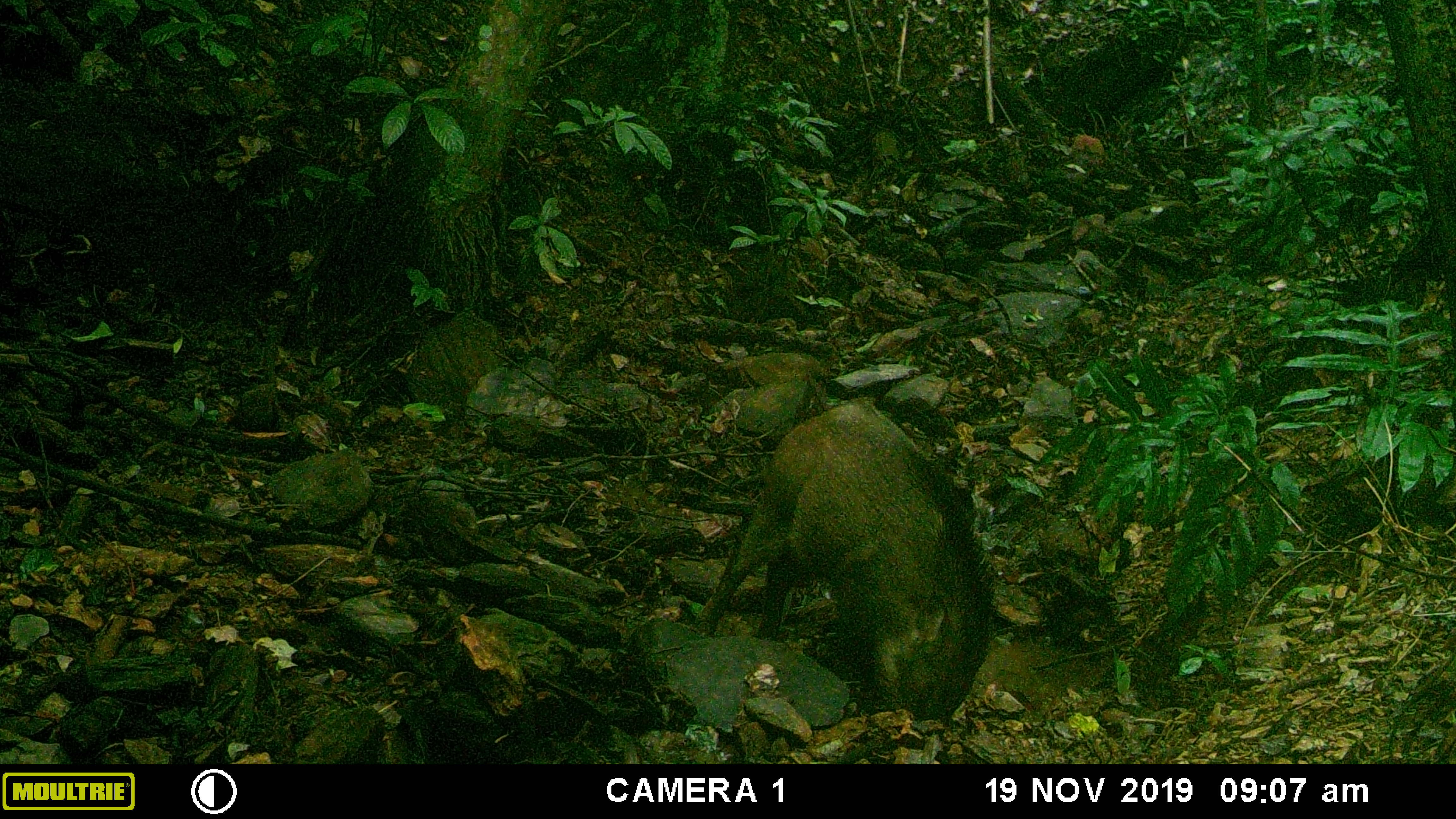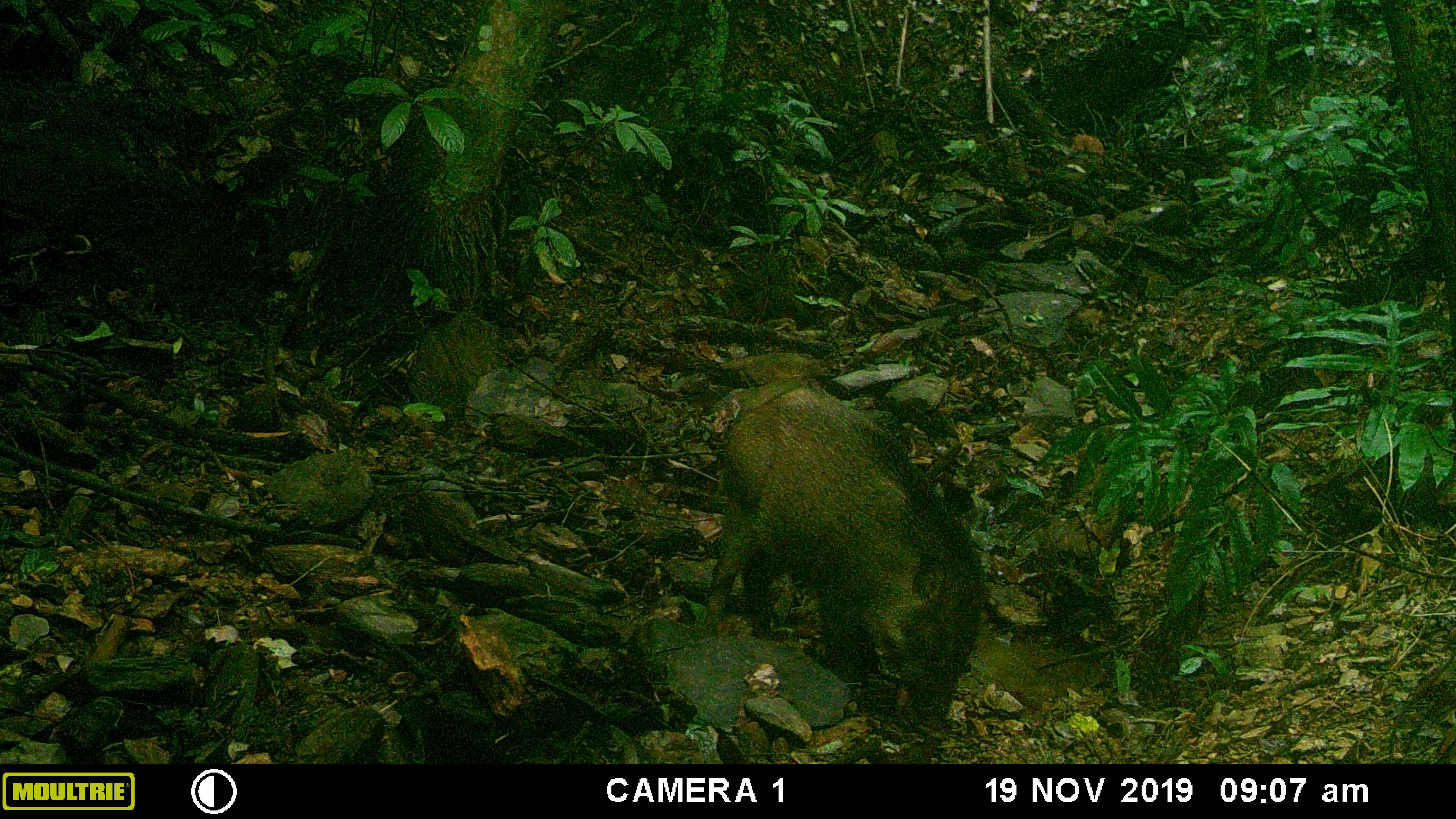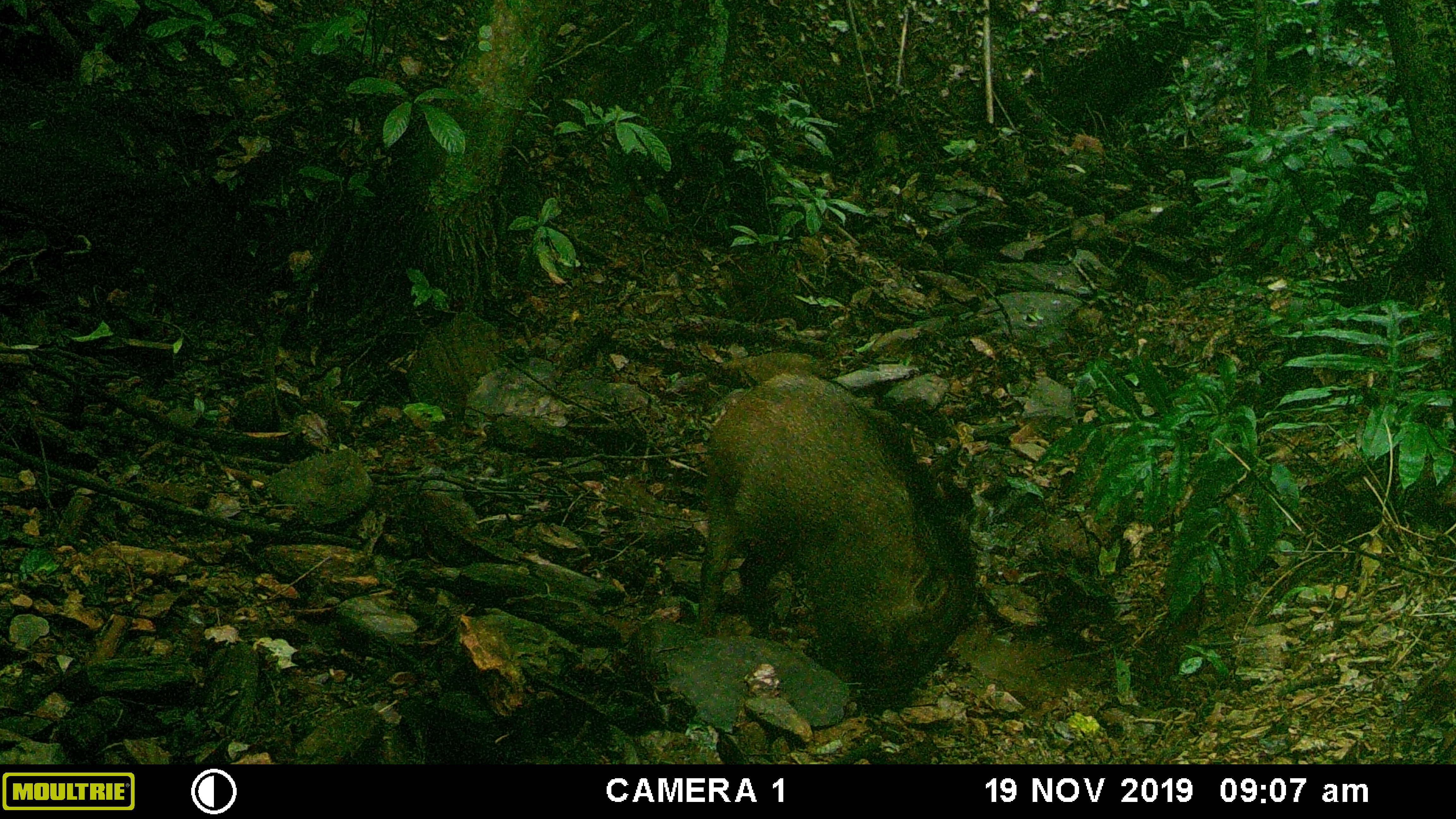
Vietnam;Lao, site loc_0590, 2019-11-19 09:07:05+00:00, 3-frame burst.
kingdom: Animalia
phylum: Chordata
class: Mammalia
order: Artiodactyla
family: Suidae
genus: Sus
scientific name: Sus scrofa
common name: eurasian wild pig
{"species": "eurasian wild pig (Sus scrofa)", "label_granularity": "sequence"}